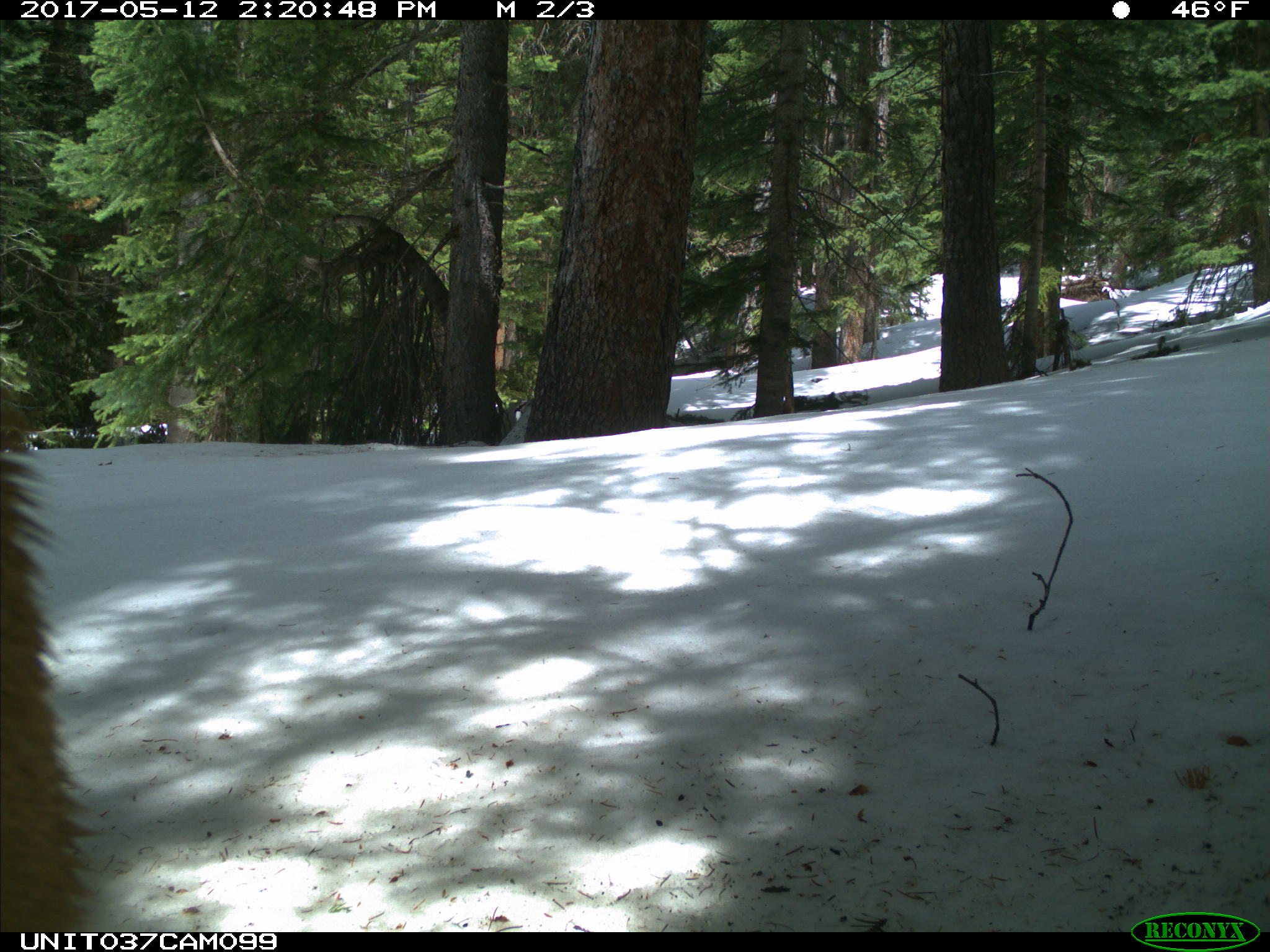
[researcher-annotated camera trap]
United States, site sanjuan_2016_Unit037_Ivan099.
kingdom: Animalia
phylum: Chordata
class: Mammalia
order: Carnivora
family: Ursidae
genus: Ursus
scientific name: Ursus americanus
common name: american black bear